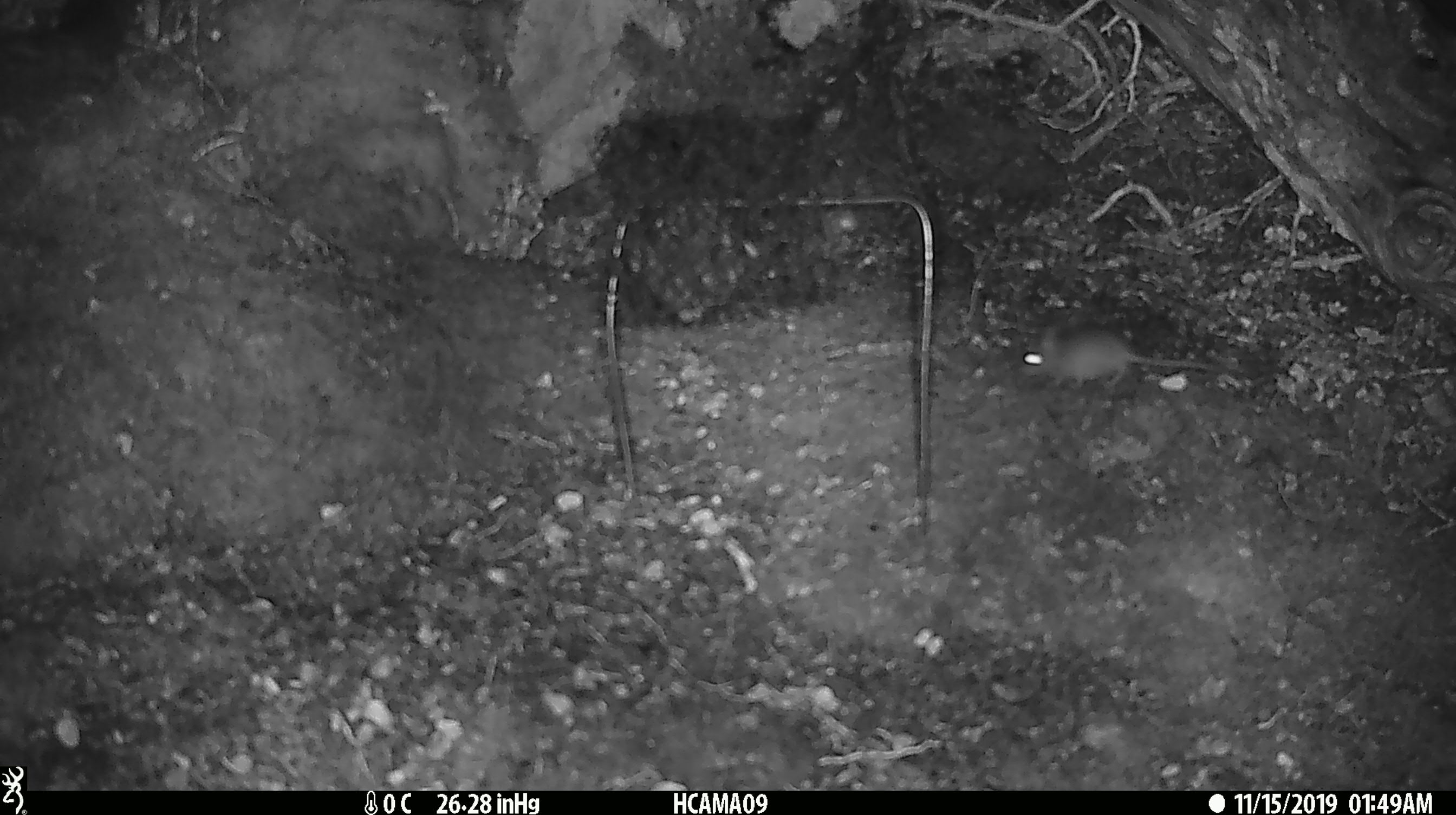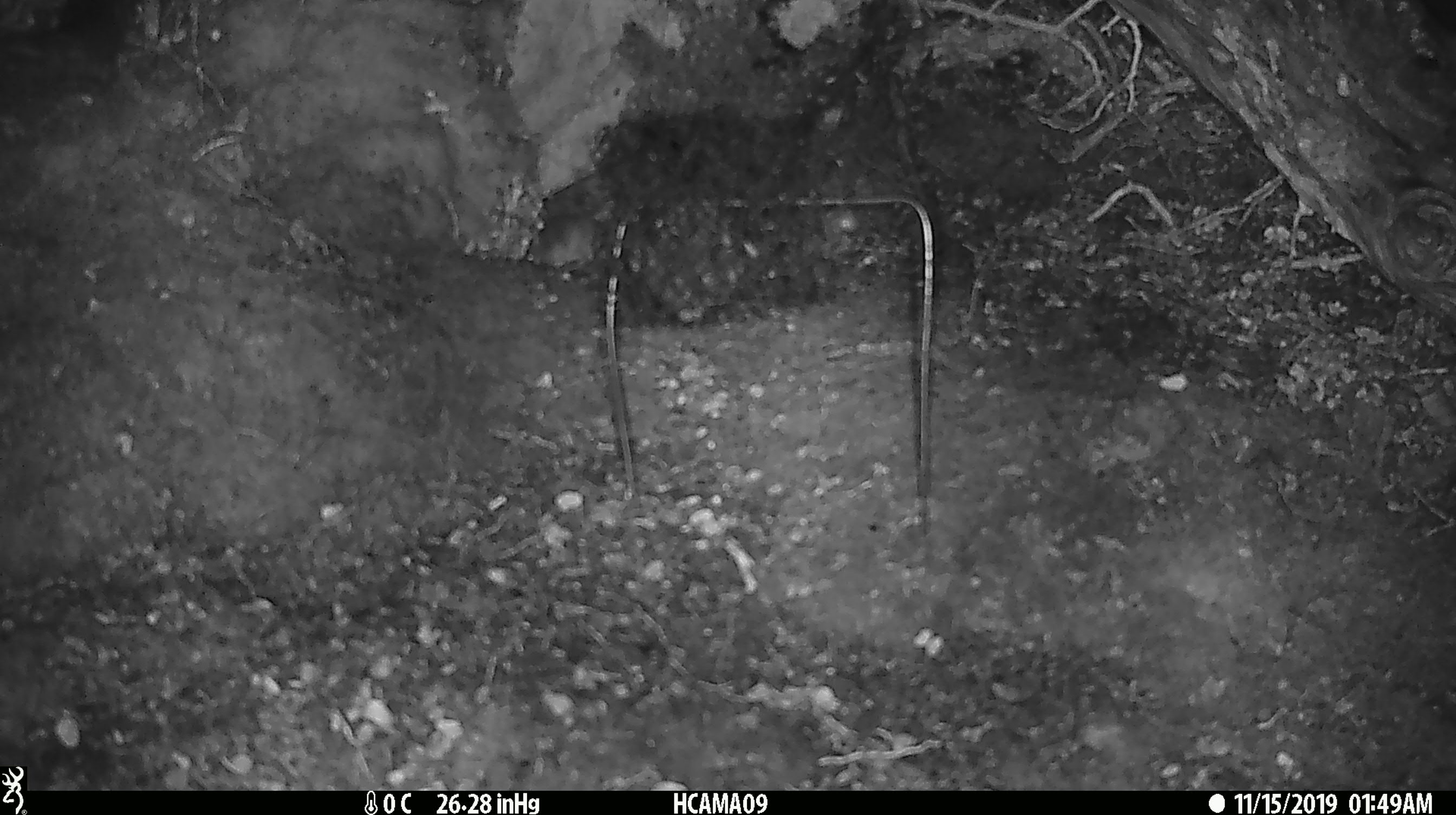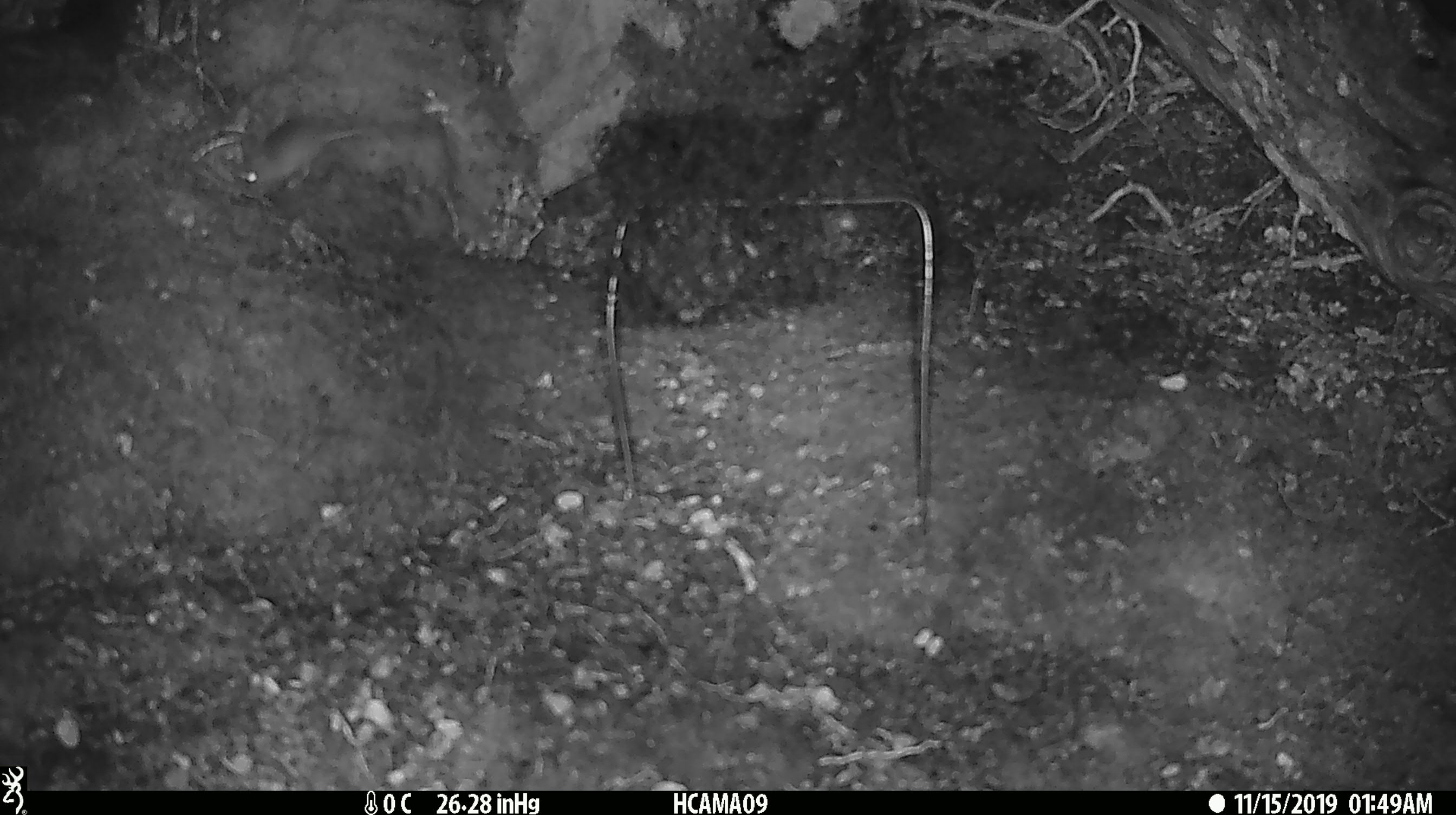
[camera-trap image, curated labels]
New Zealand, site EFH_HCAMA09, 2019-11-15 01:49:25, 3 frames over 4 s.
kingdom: Animalia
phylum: Chordata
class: Mammalia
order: Rodentia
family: Muridae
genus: Mus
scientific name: Mus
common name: mouse